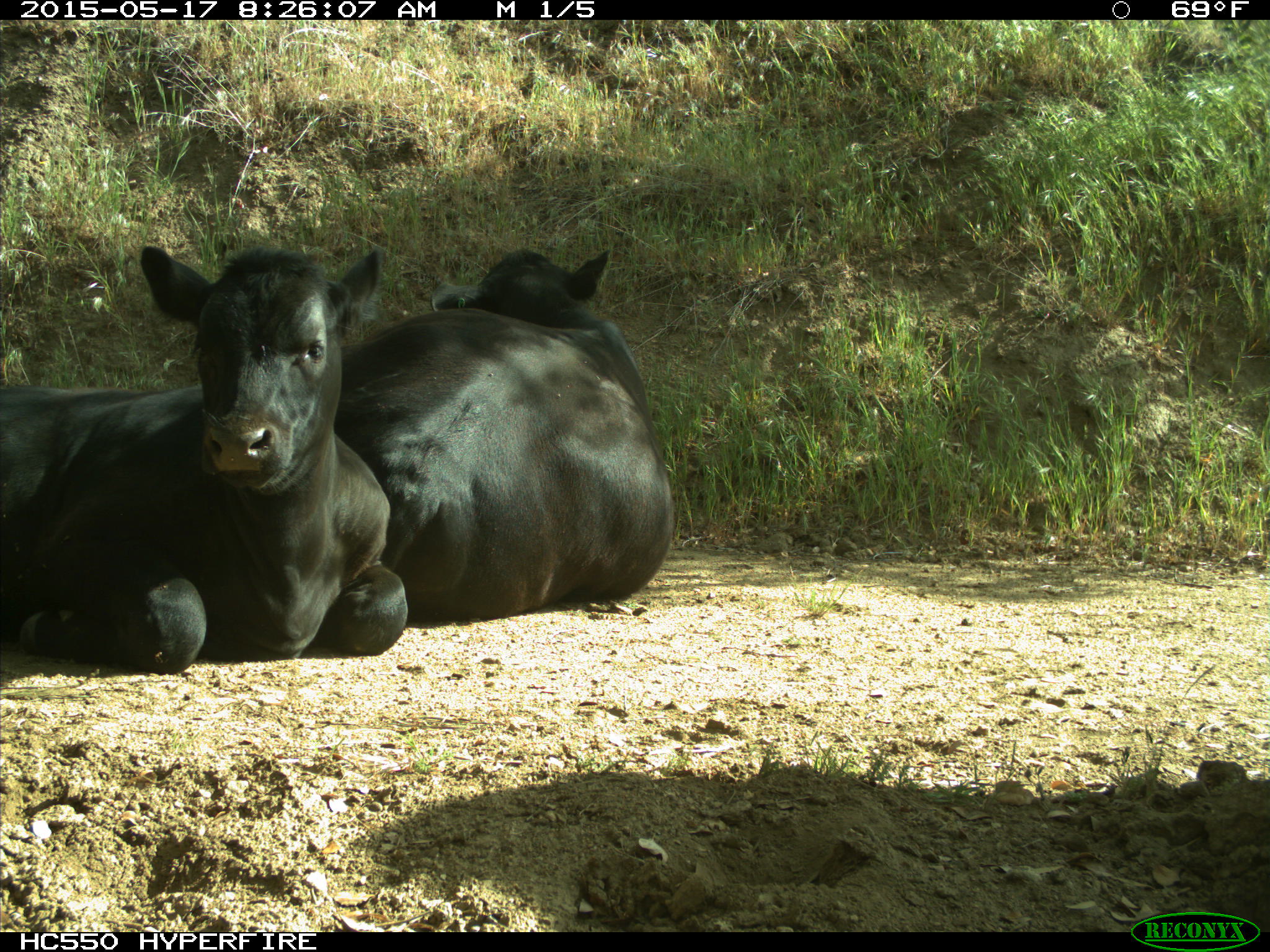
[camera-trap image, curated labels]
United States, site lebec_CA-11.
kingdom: Animalia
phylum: Chordata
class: Mammalia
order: Artiodactyla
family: Bovidae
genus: Bos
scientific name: Bos taurus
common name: domestic cow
Bos taurus (domestic cow).